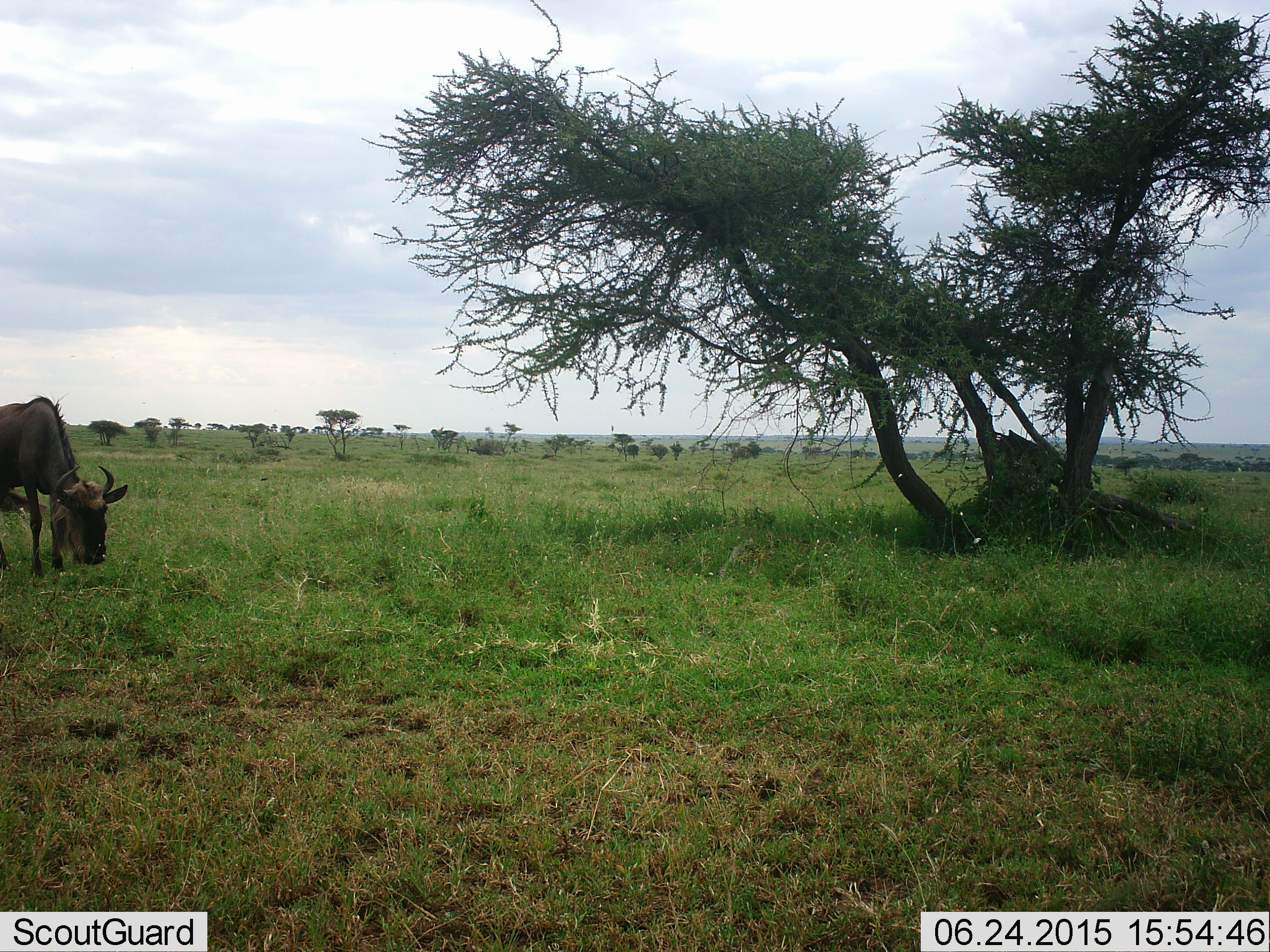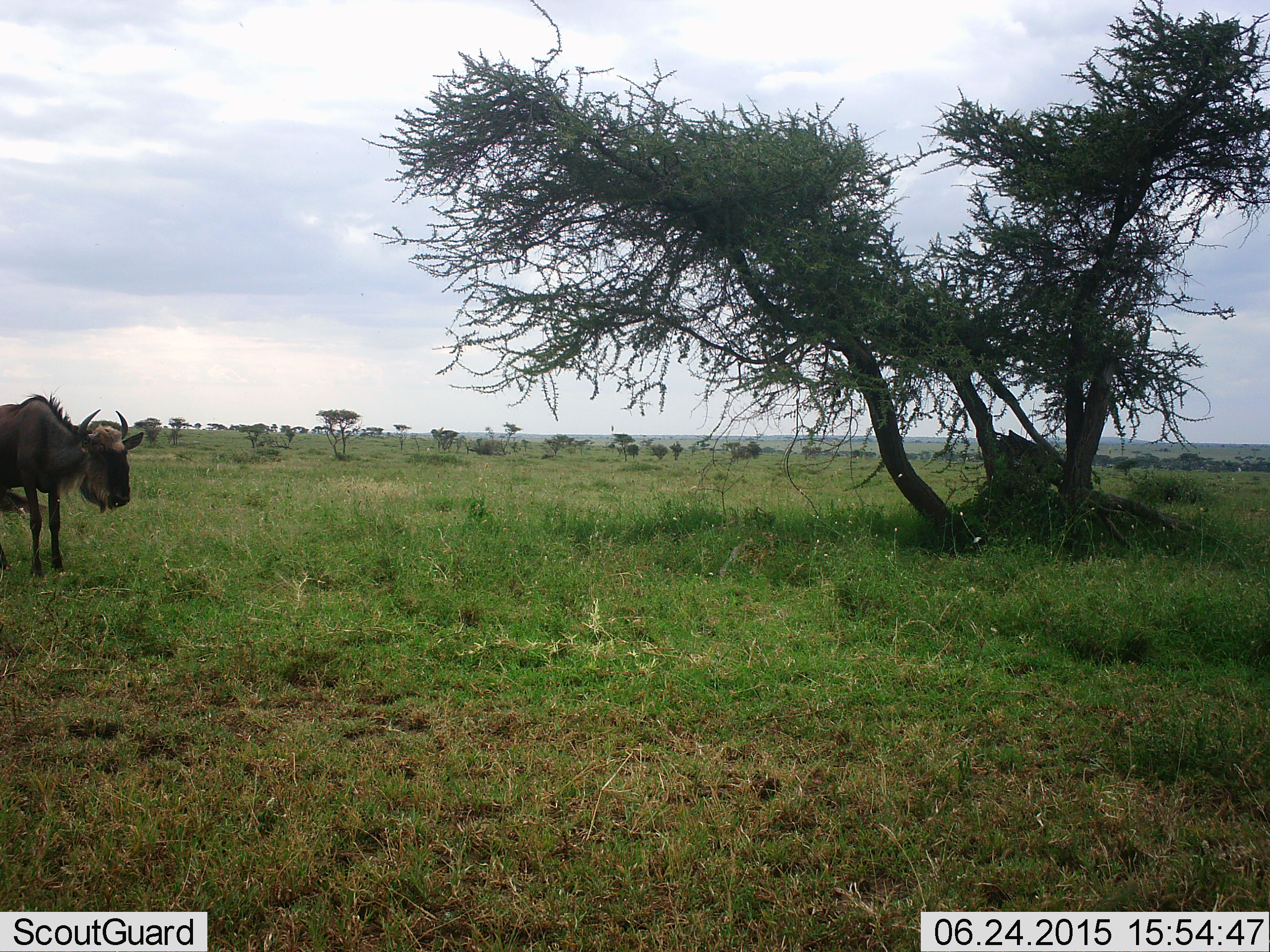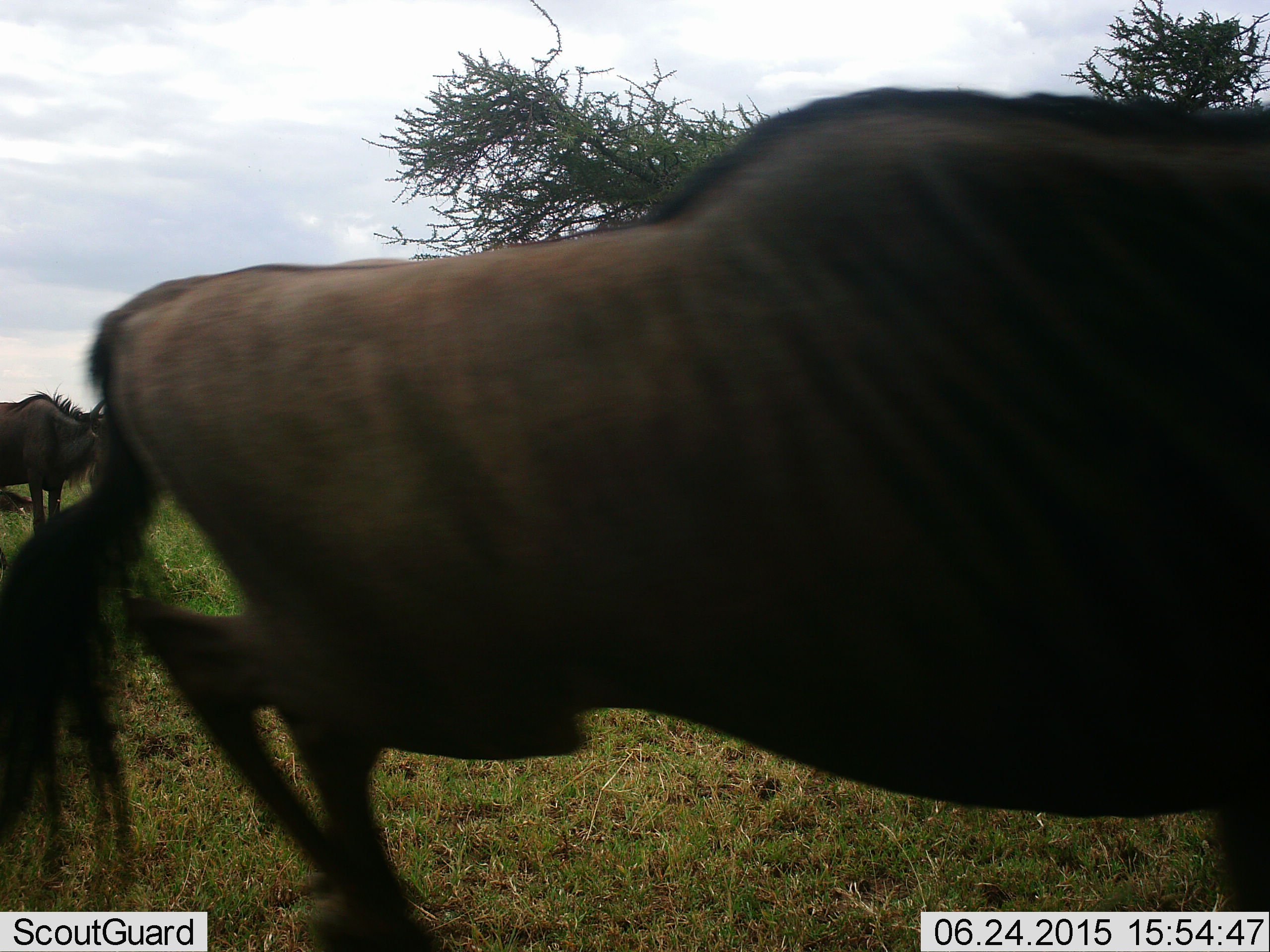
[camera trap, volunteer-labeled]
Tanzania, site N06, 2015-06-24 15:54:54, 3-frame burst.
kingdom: Animalia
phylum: Chordata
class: Mammalia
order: Artiodactyla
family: Bovidae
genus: Connochaetes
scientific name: Connochaetes taurinus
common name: blue wildebeest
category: wildebeest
Wildebeest (blue wildebeest) (Connochaetes taurinus), count 2. Behavior (volunteer vote fractions): standing 70%, resting 10%, moving 70%, interacting 0%. Young present (vote fraction): 0%. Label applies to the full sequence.